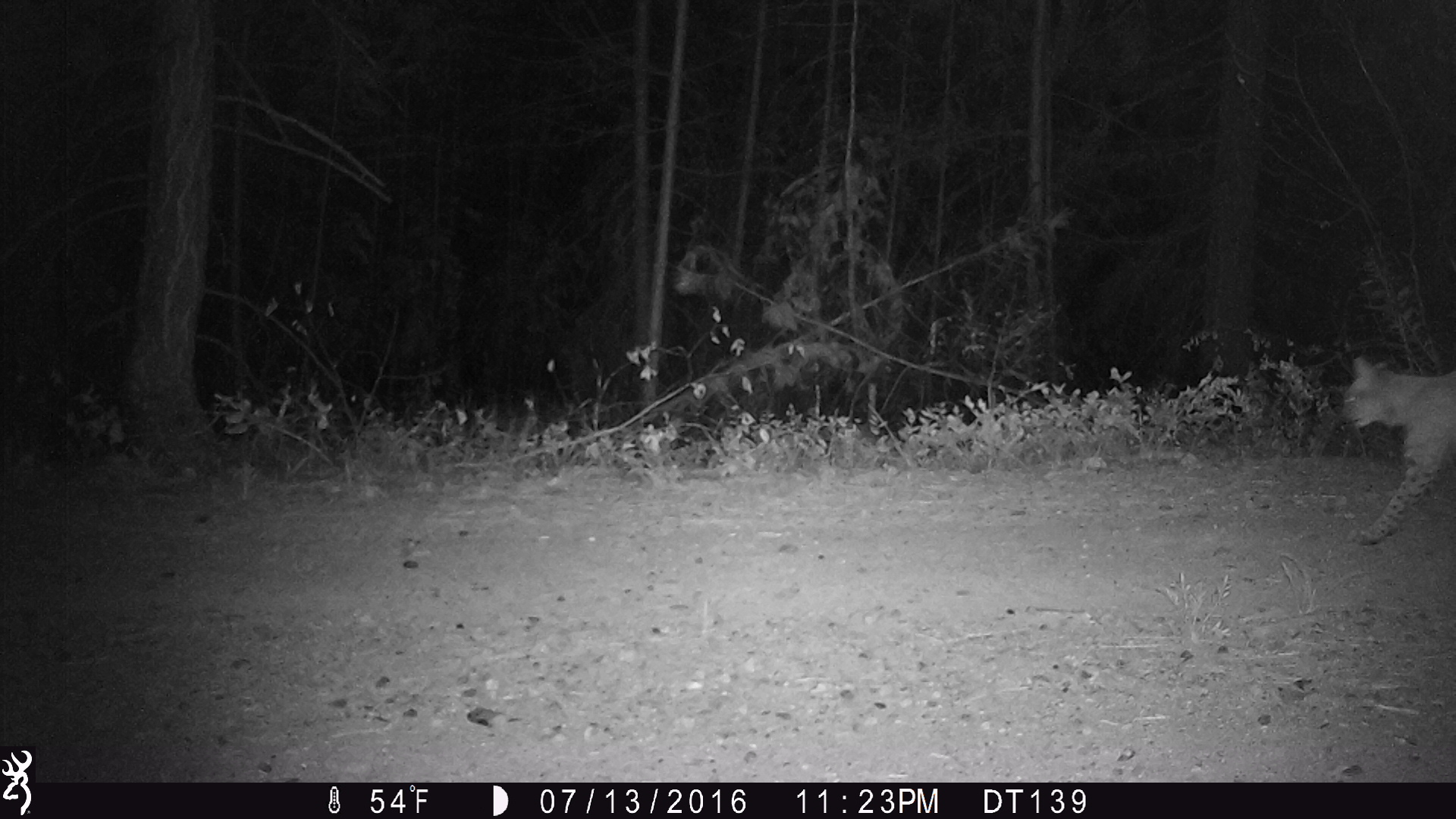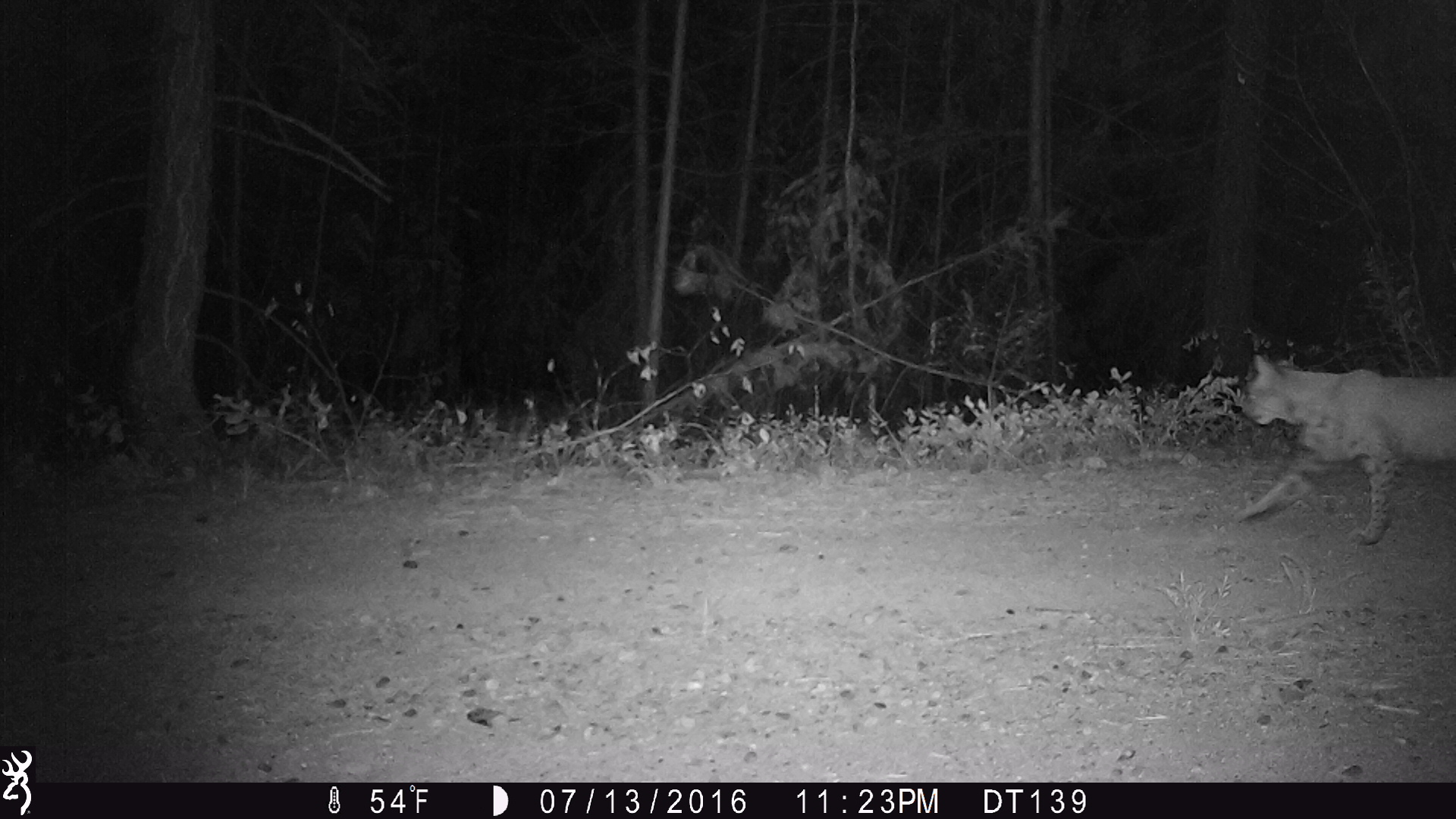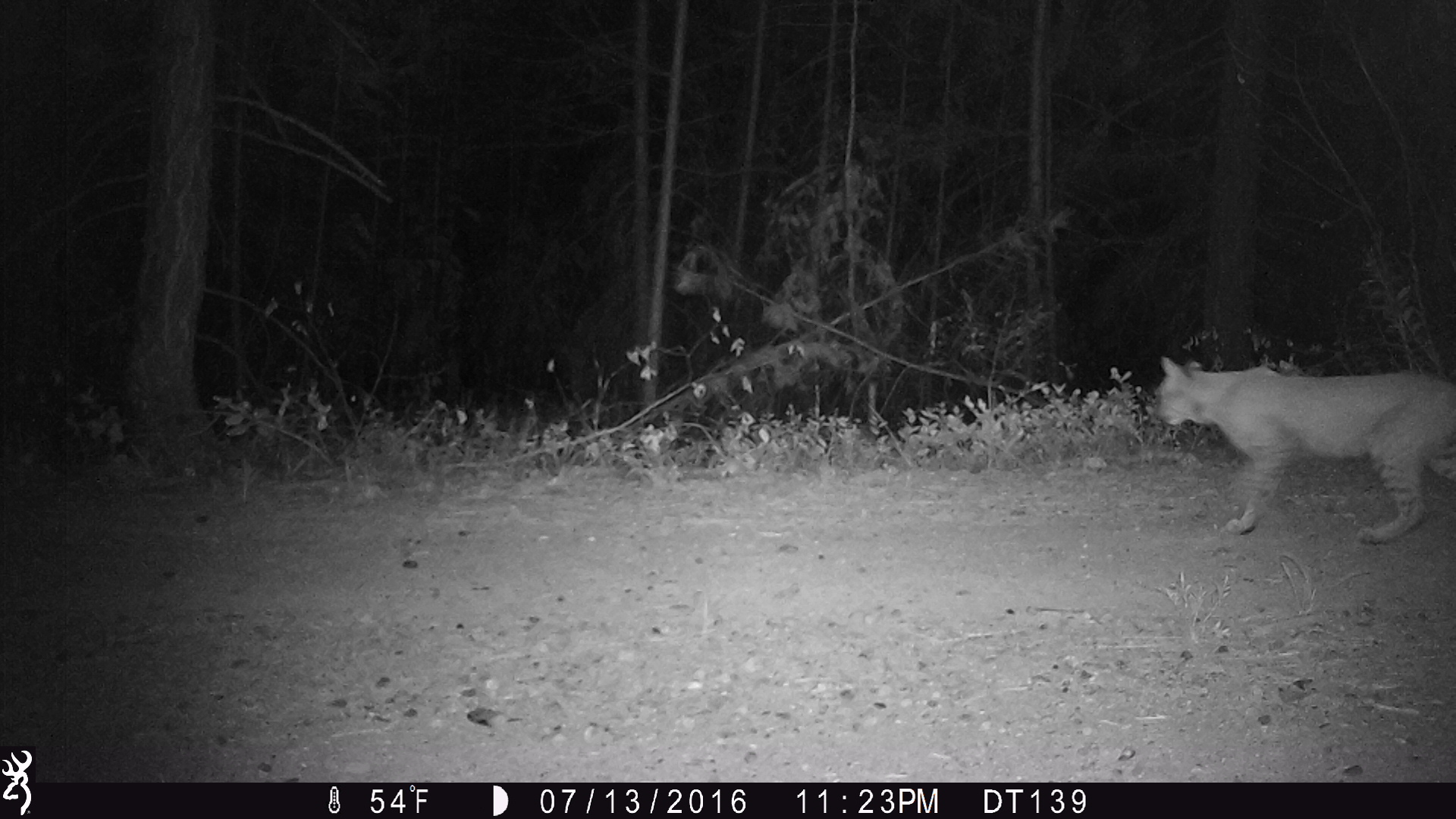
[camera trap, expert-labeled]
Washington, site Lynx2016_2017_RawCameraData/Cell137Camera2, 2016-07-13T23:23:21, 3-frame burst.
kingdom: Animalia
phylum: Chordata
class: Mammalia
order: Carnivora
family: Felidae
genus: Lynx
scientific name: Lynx rufus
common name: bobcat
Lynx rufus (bobcat). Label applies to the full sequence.